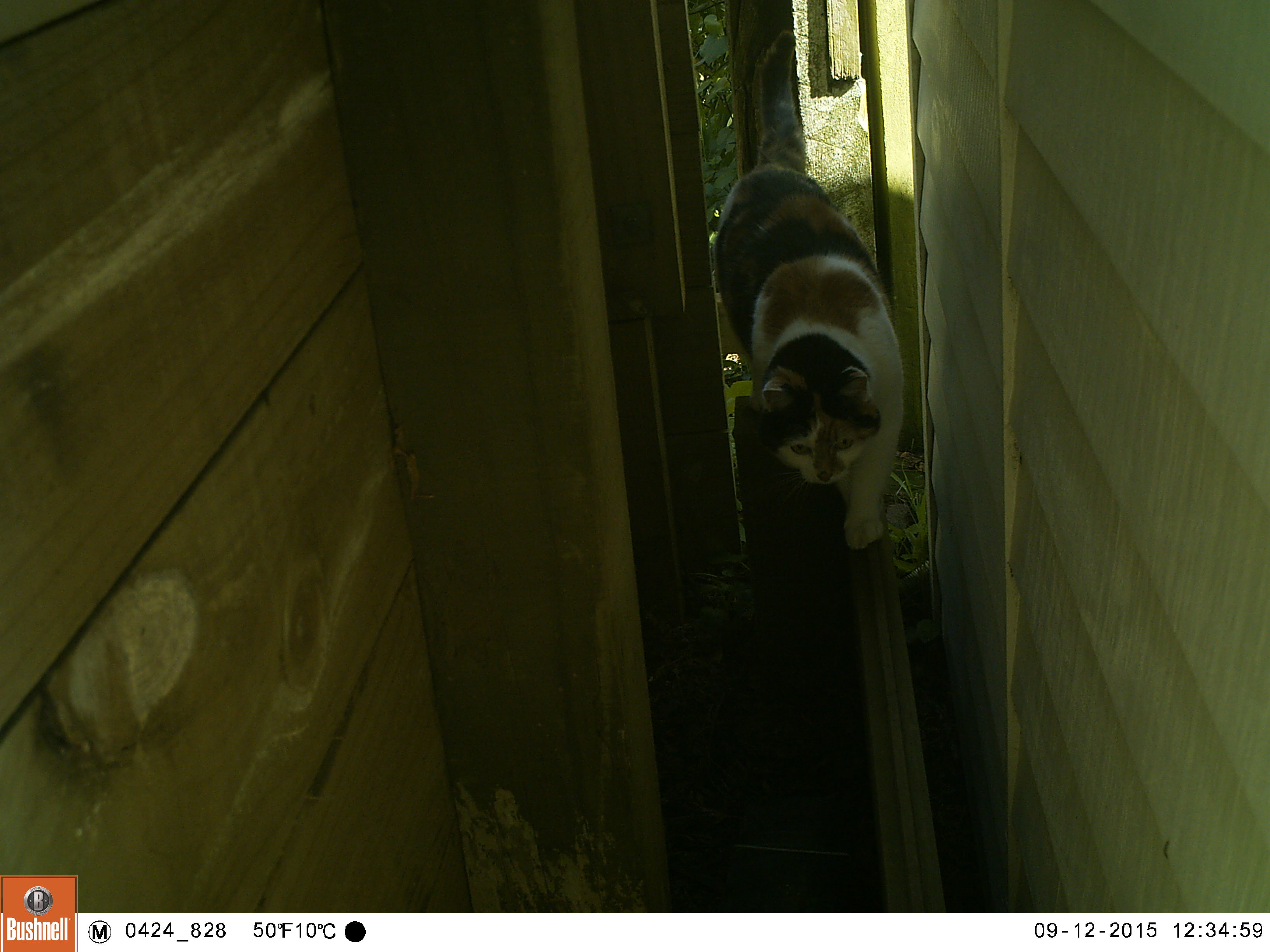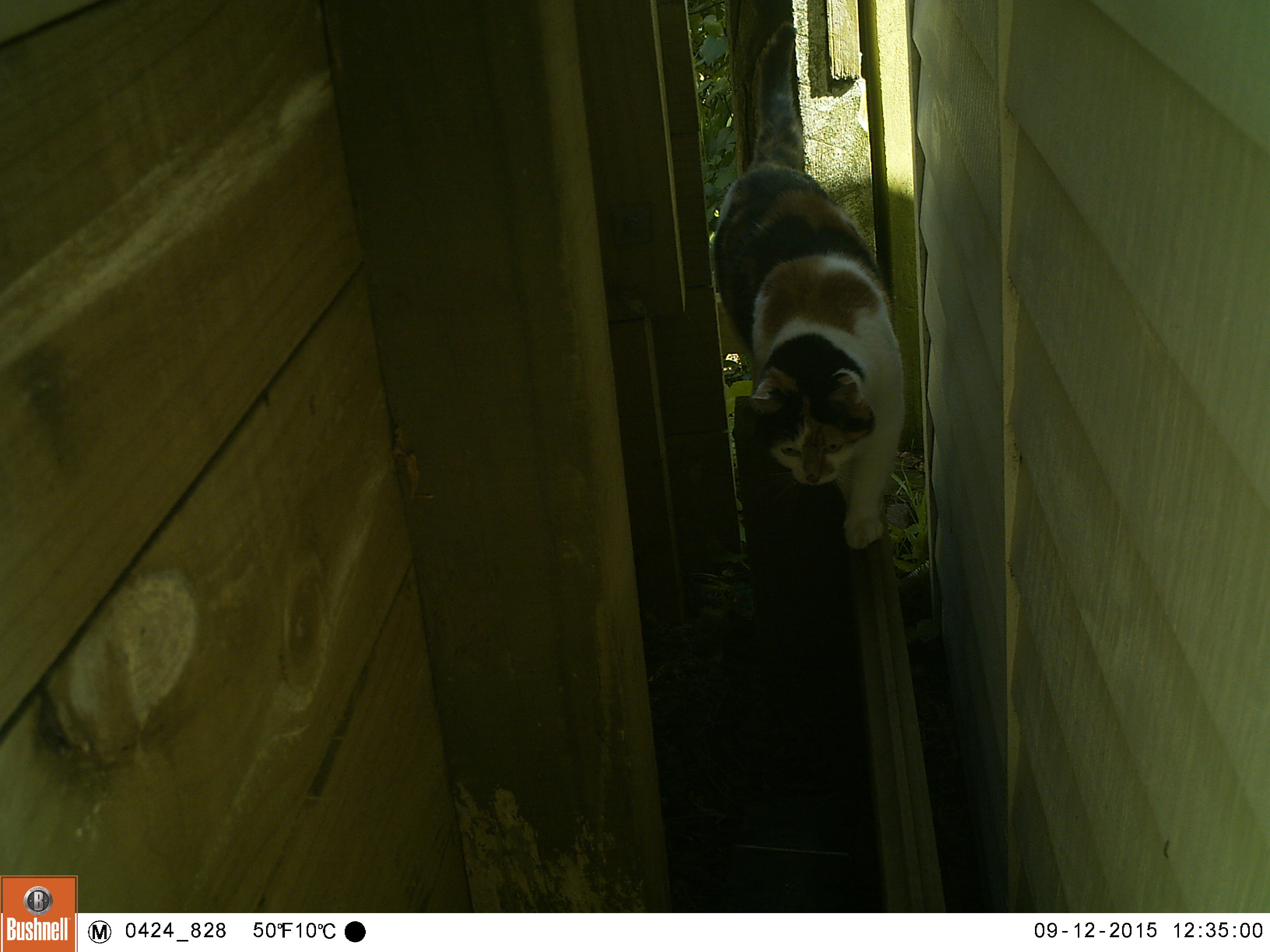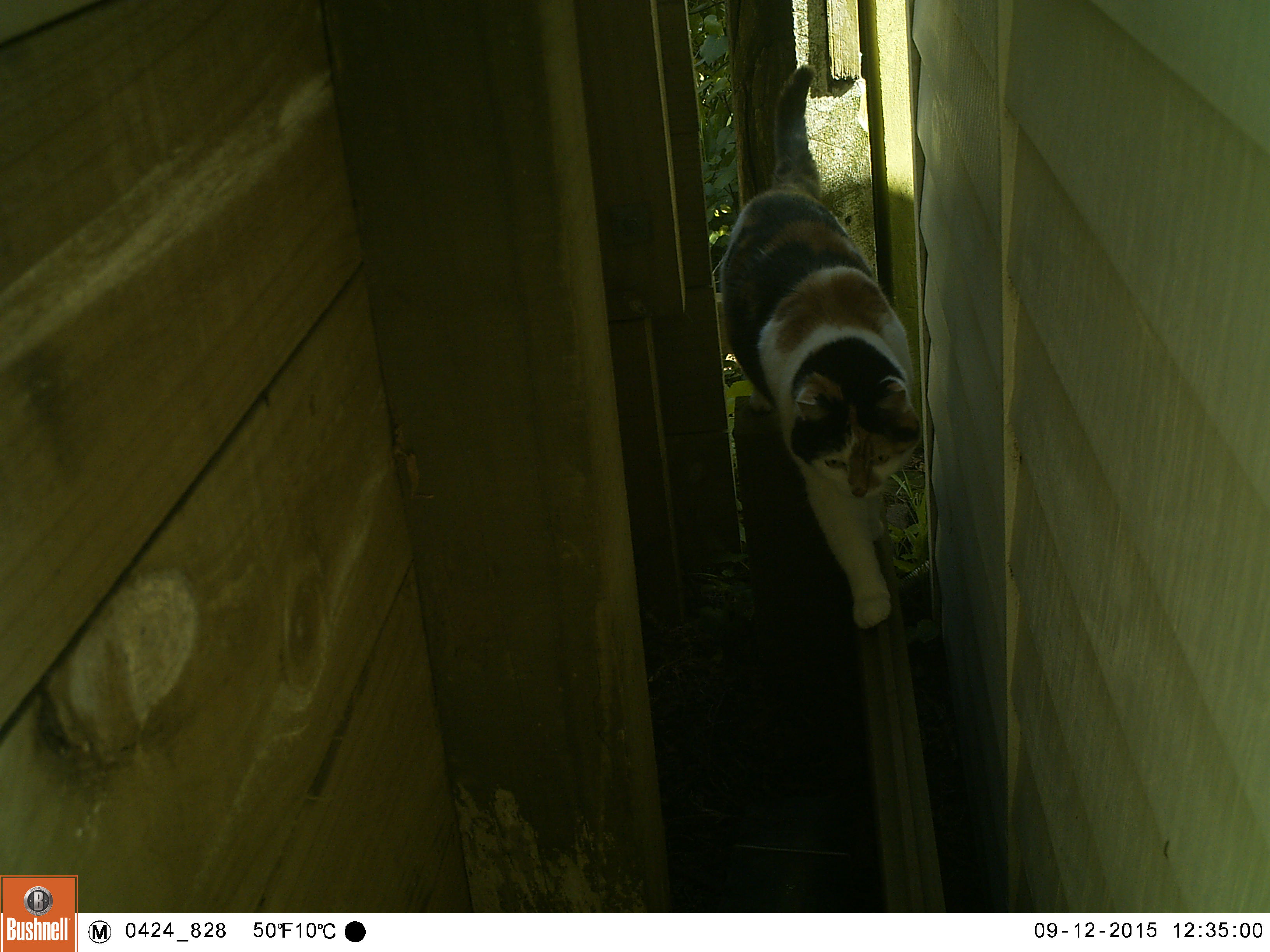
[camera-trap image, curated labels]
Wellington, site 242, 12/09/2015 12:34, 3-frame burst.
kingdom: Animalia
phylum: Chordata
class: Mammalia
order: Carnivora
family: Felidae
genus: Felis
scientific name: Felis catus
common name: cat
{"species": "cat (Felis catus)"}